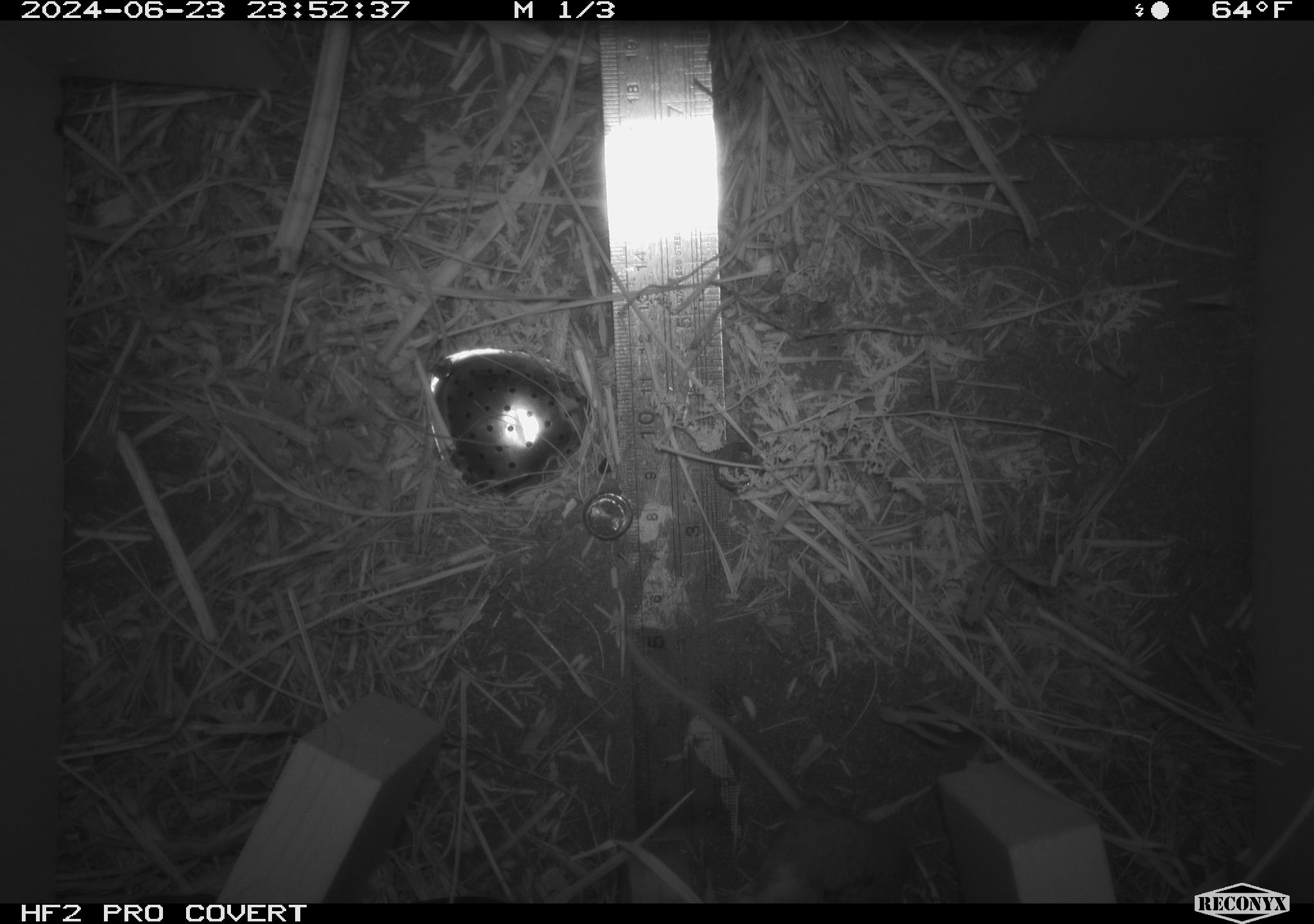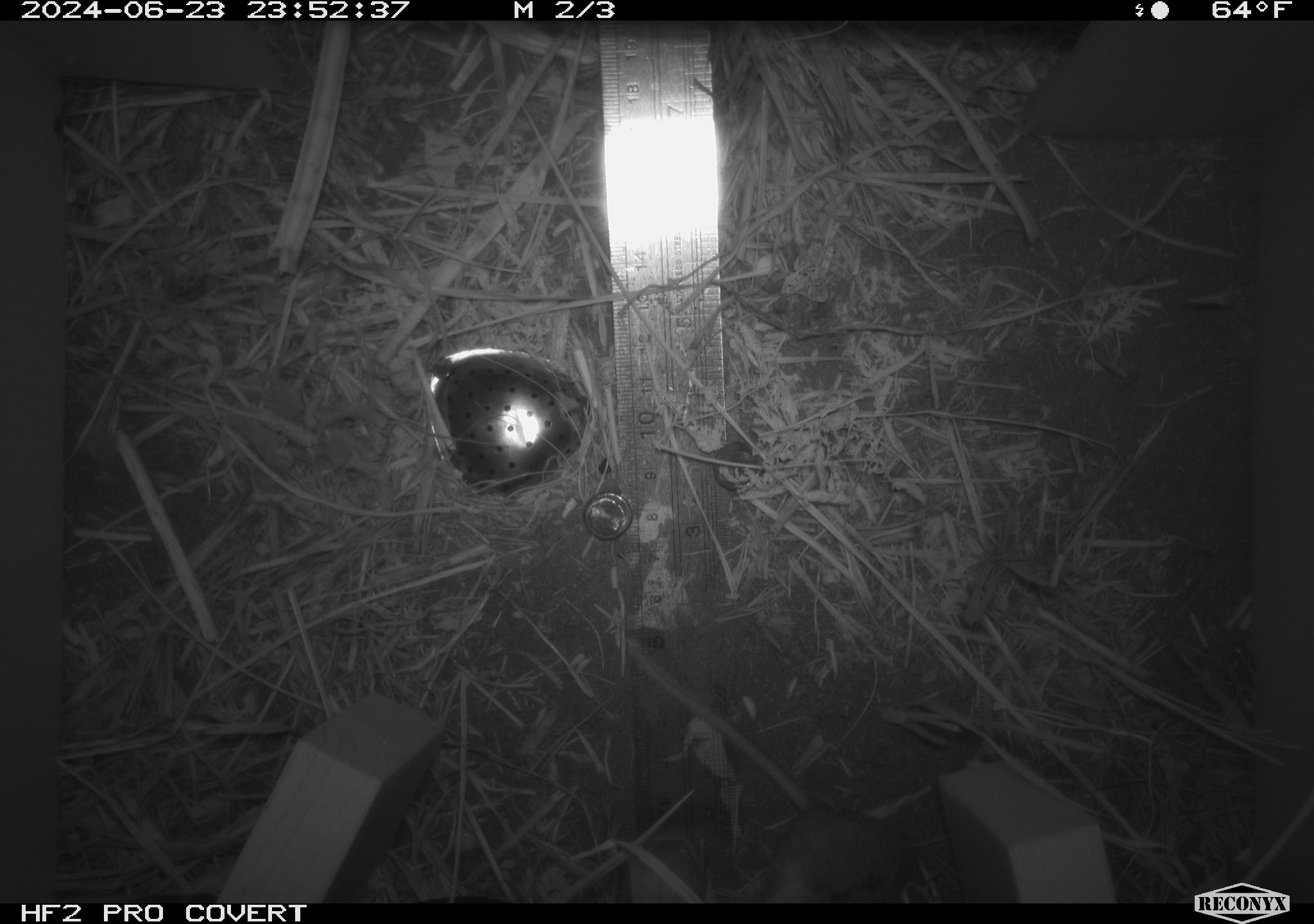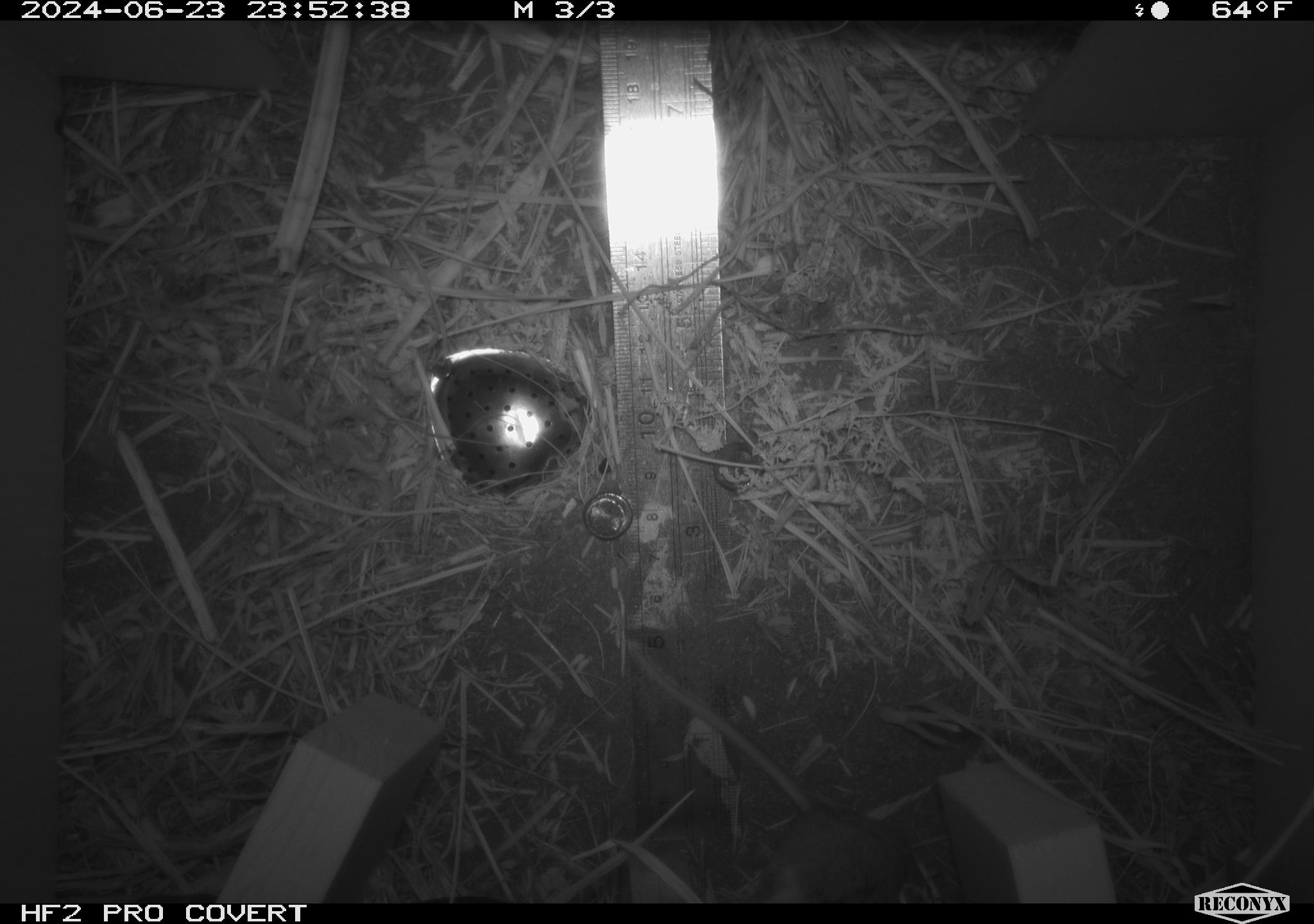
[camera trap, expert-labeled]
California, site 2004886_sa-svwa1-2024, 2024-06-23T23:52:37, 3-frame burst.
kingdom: Animalia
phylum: Chordata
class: Mammalia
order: Rodentia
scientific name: Rodentia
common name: mouse species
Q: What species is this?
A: Mouse species (Rodentia).